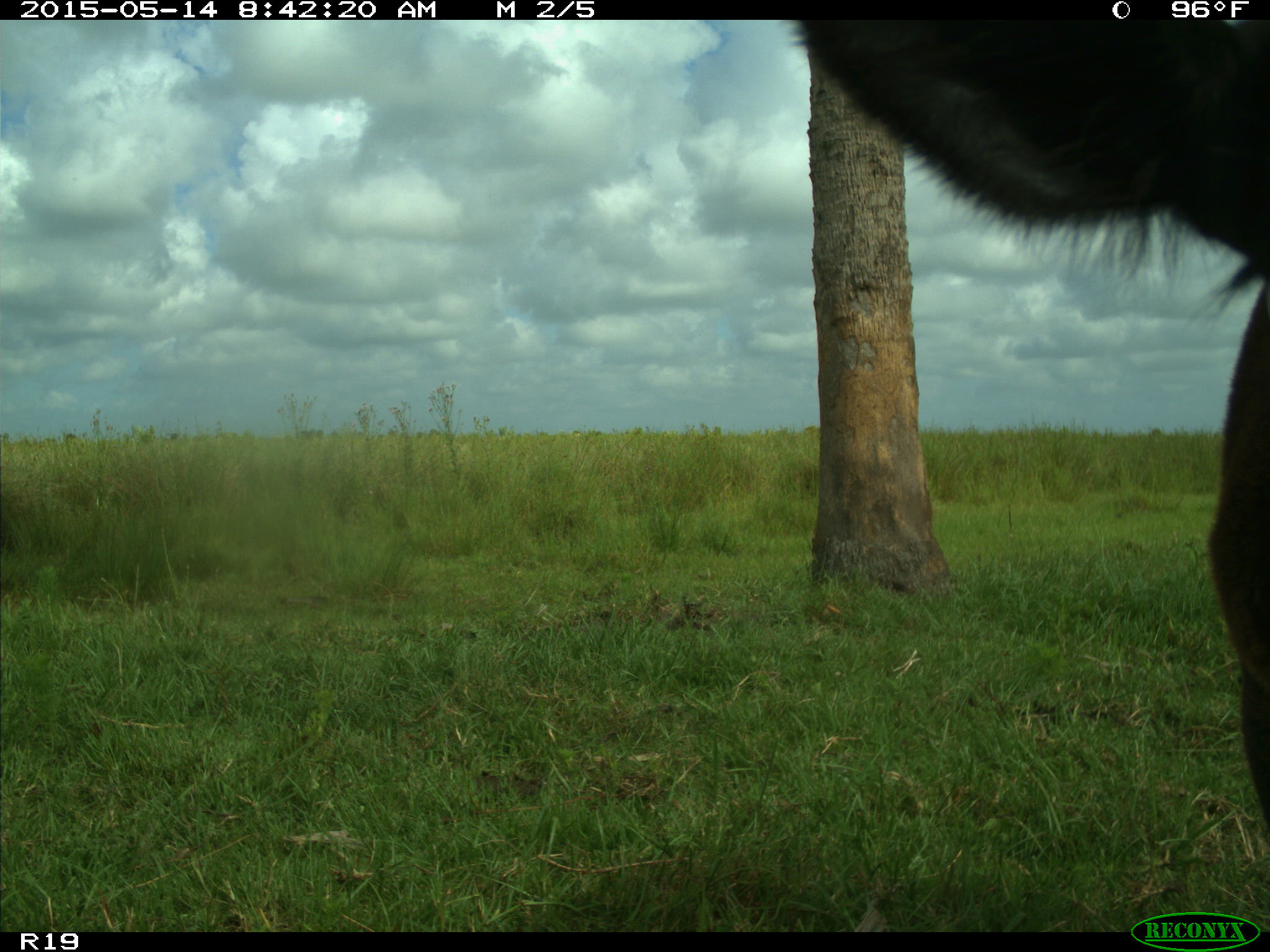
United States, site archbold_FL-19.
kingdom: Animalia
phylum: Chordata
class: Mammalia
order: Artiodactyla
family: Bovidae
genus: Bos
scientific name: Bos taurus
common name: domestic cow